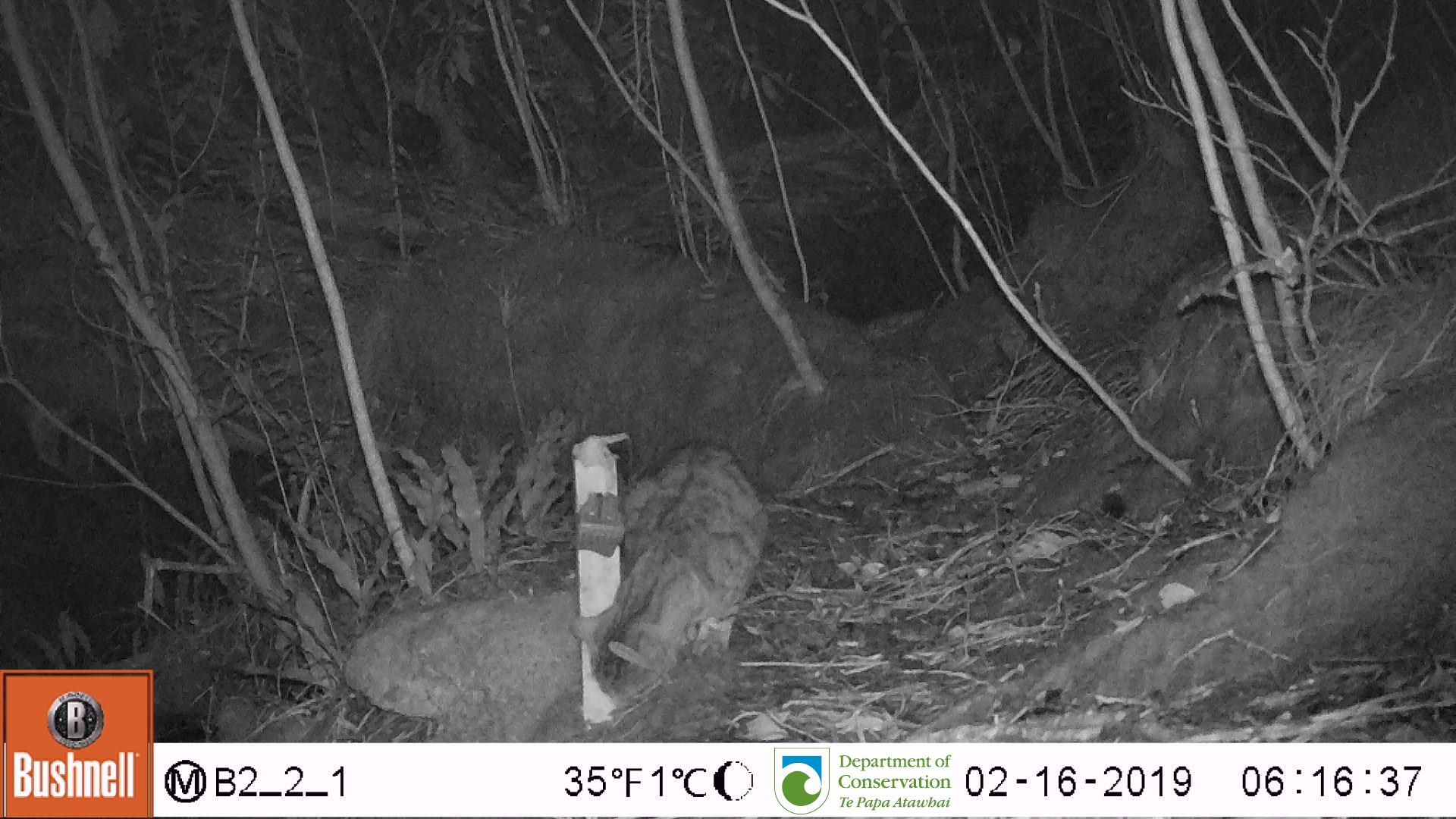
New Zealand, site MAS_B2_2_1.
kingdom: Animalia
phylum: Chordata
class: Mammalia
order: Carnivora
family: Felidae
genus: Felis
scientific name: Felis catus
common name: domestic cat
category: cat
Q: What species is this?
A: Cat (domestic cat) (Felis catus).